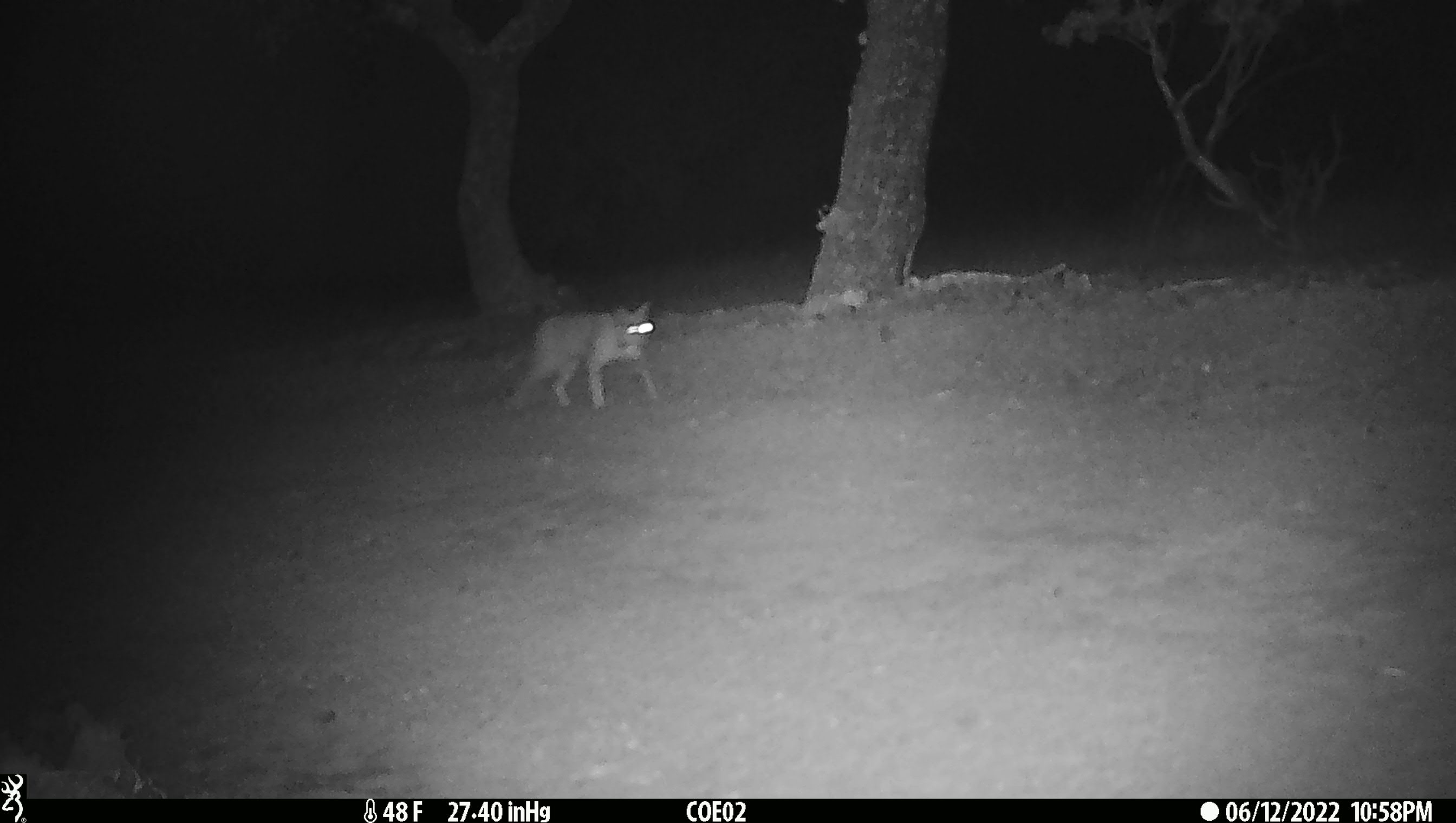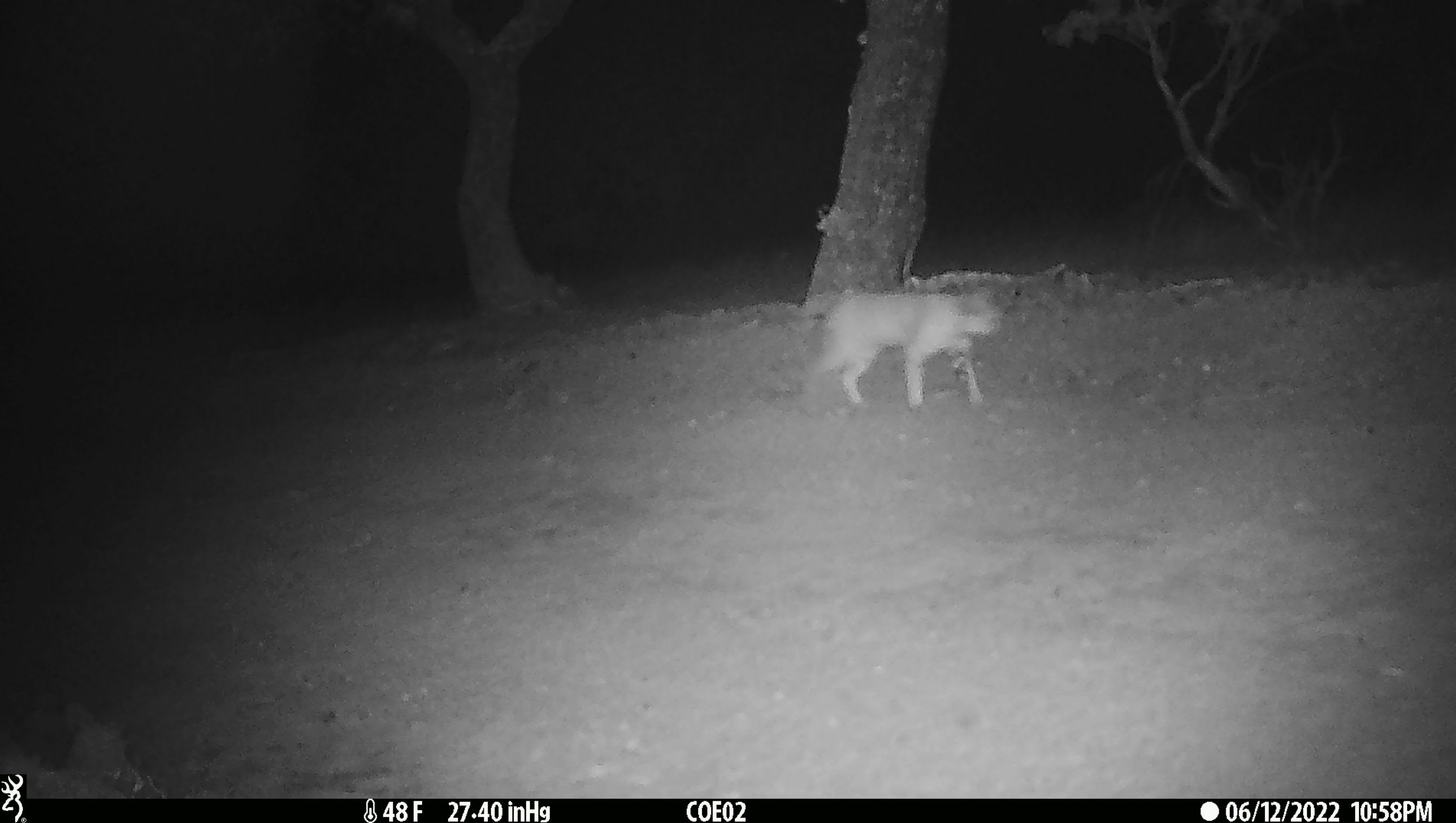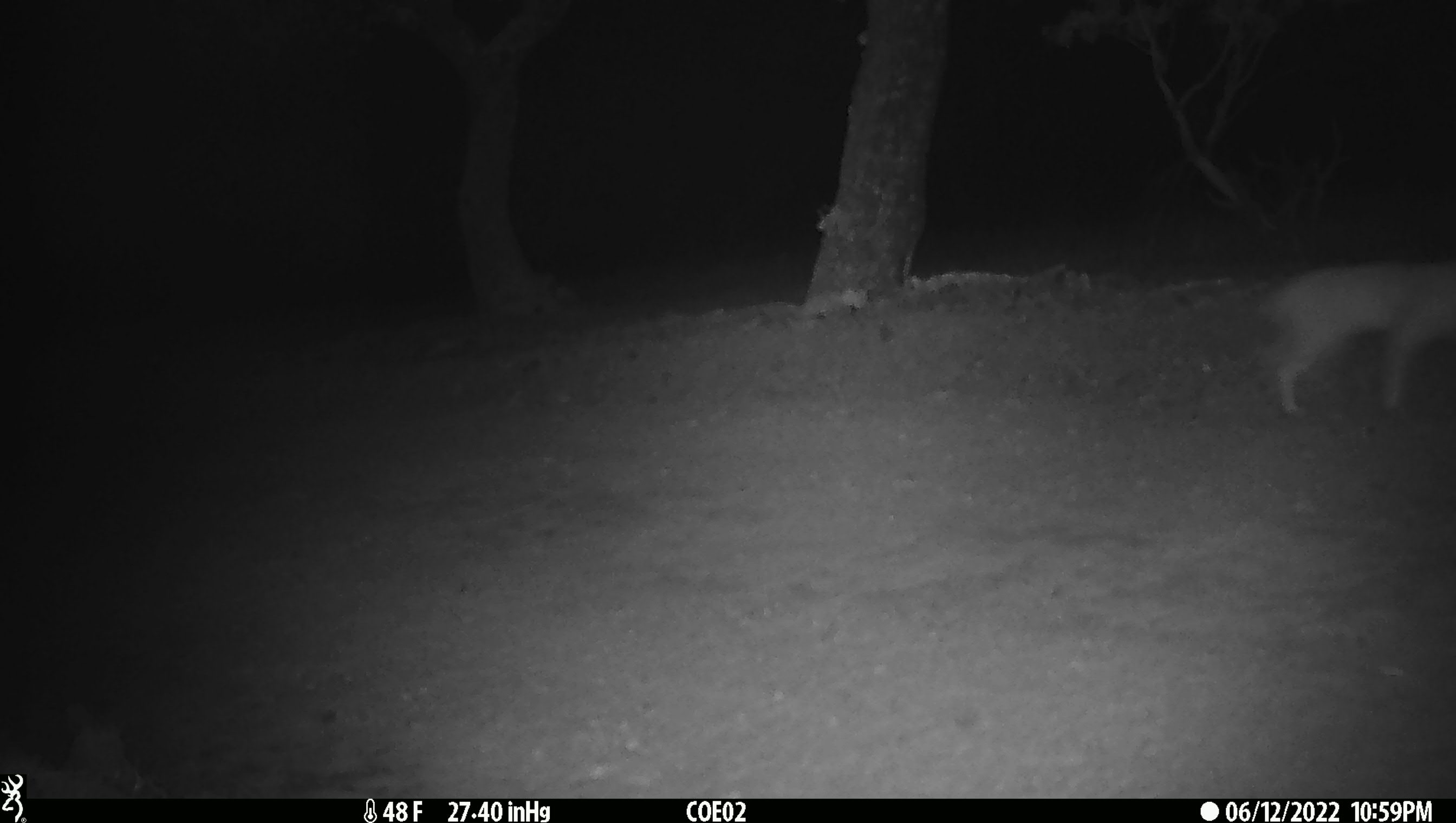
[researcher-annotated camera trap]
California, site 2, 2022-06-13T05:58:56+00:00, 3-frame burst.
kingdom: Animalia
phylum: Chordata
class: Mammalia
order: Carnivora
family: Felidae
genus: Lynx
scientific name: Lynx rufus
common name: bobcat